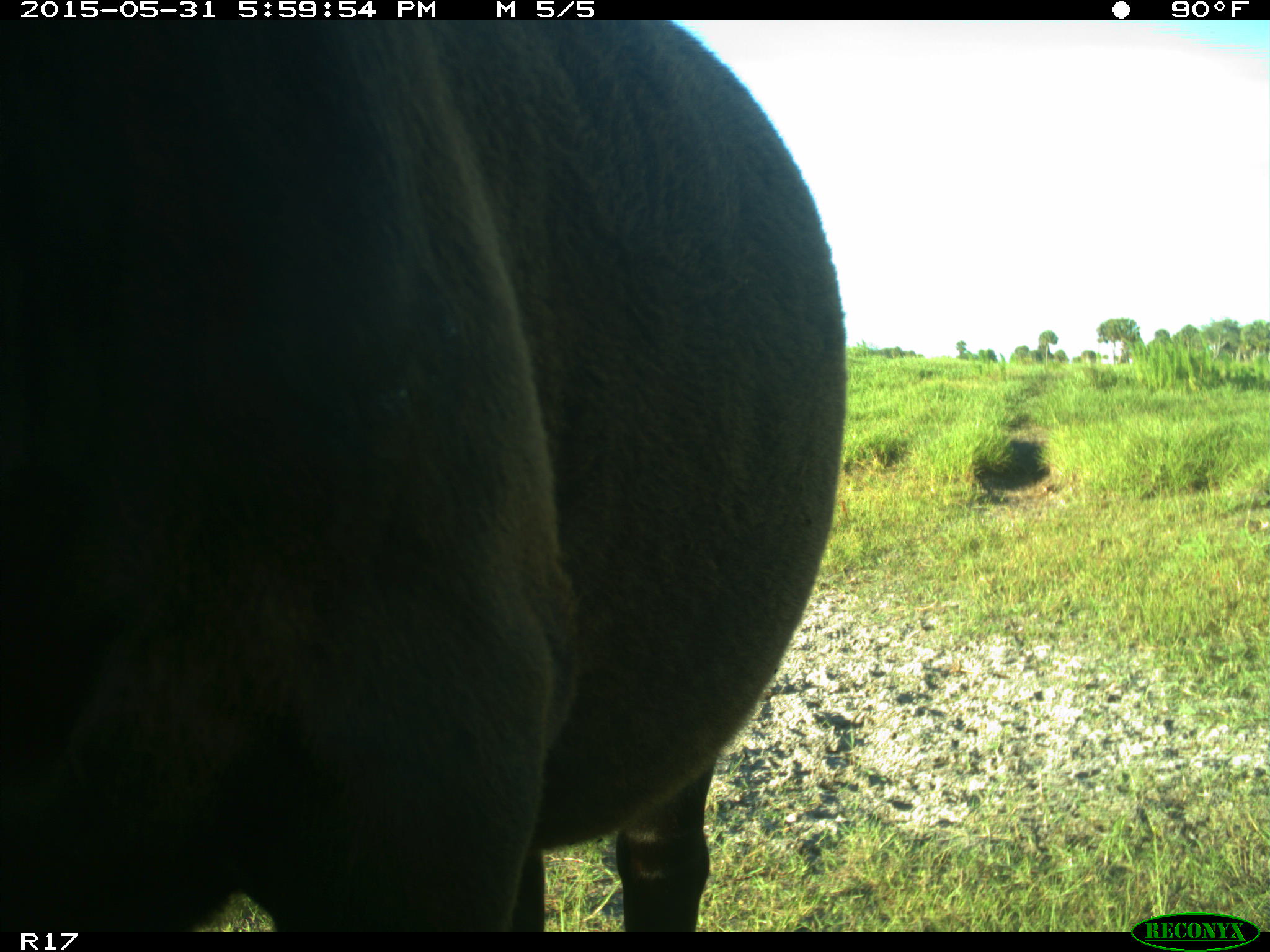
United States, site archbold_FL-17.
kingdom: Animalia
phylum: Chordata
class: Mammalia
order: Artiodactyla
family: Bovidae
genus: Bos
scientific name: Bos taurus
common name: domestic cow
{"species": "Bos taurus (domestic cow)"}